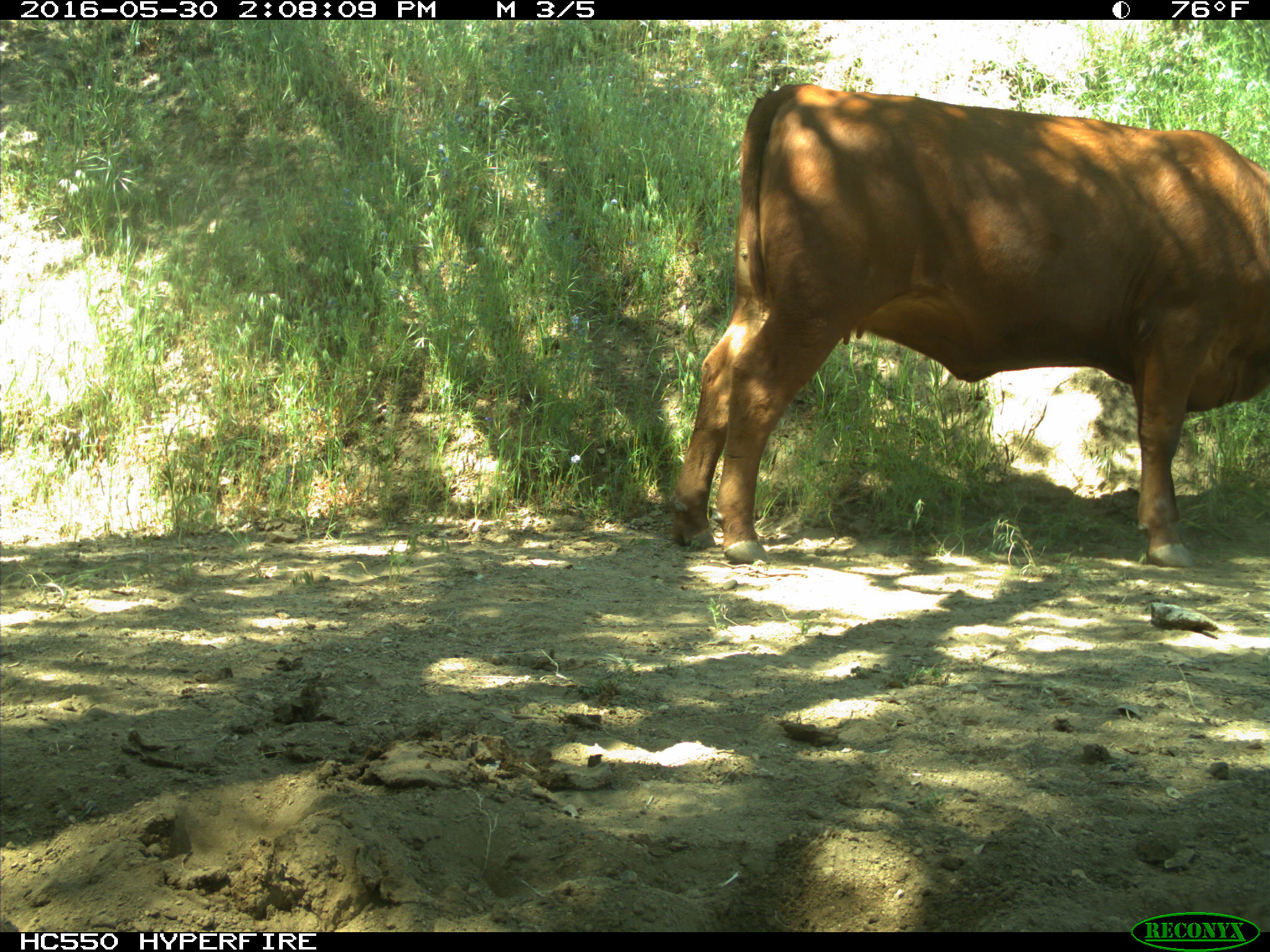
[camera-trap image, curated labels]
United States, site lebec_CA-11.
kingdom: Animalia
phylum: Chordata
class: Mammalia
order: Artiodactyla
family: Bovidae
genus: Bos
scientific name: Bos taurus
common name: domestic cow